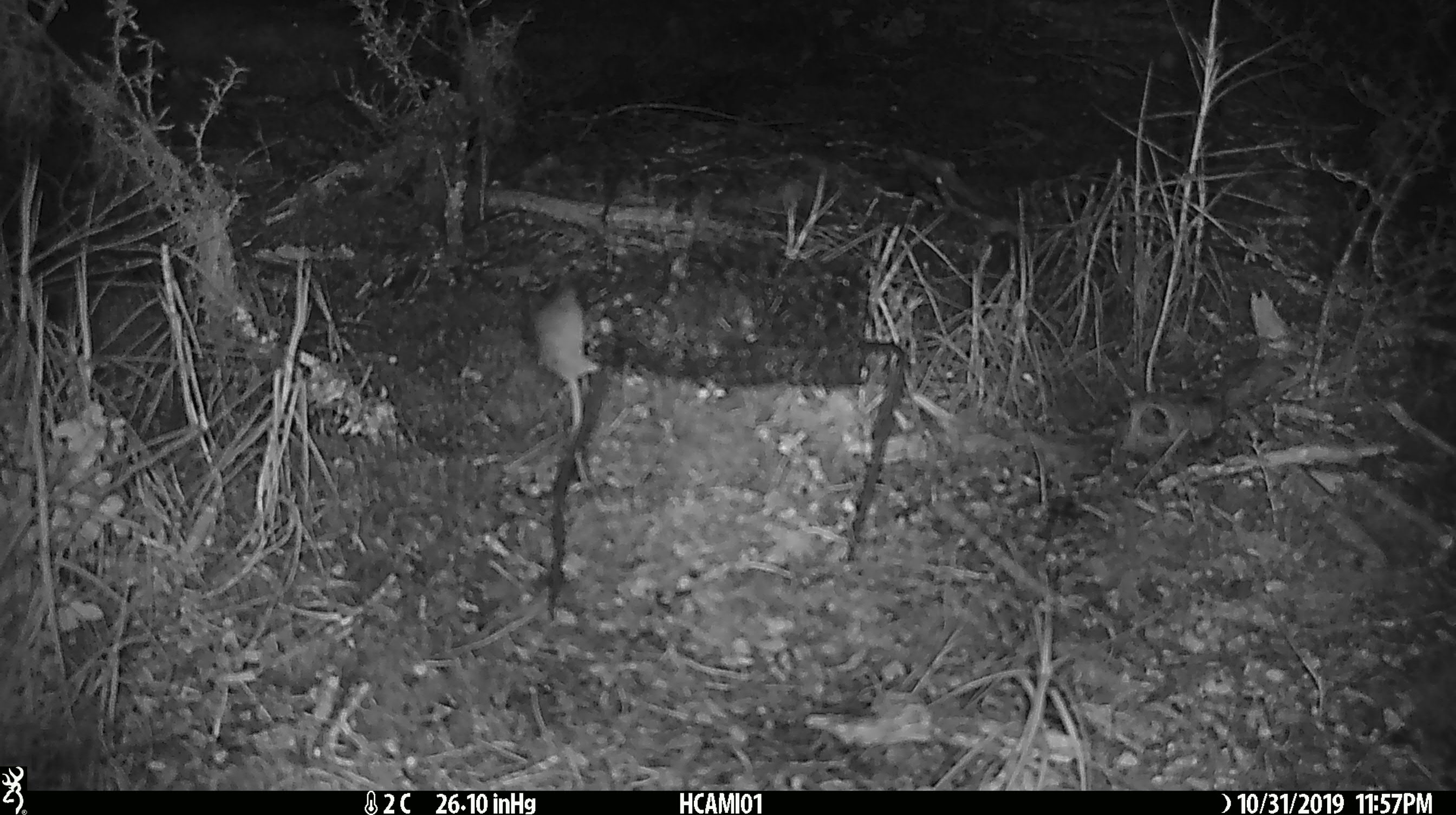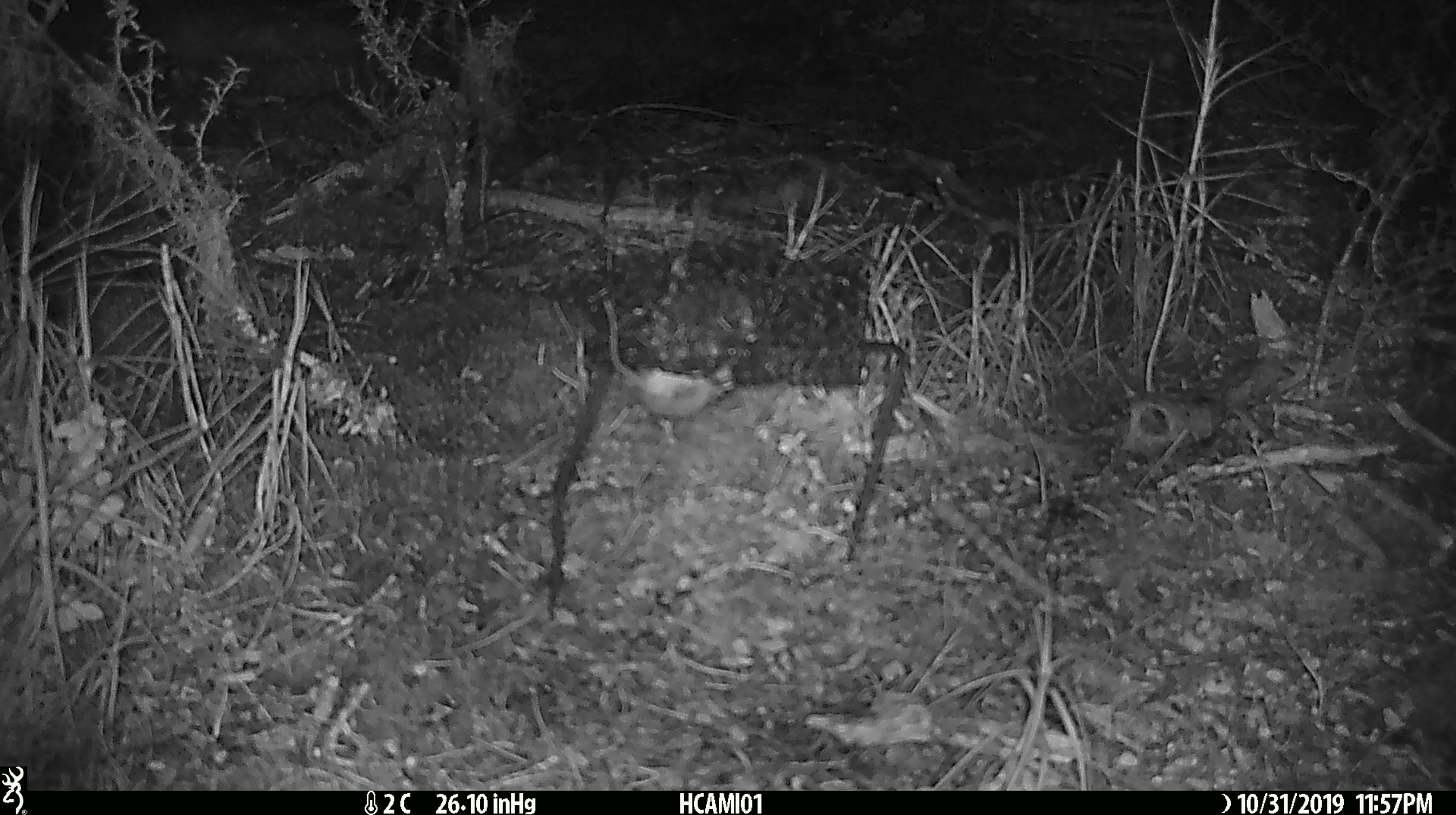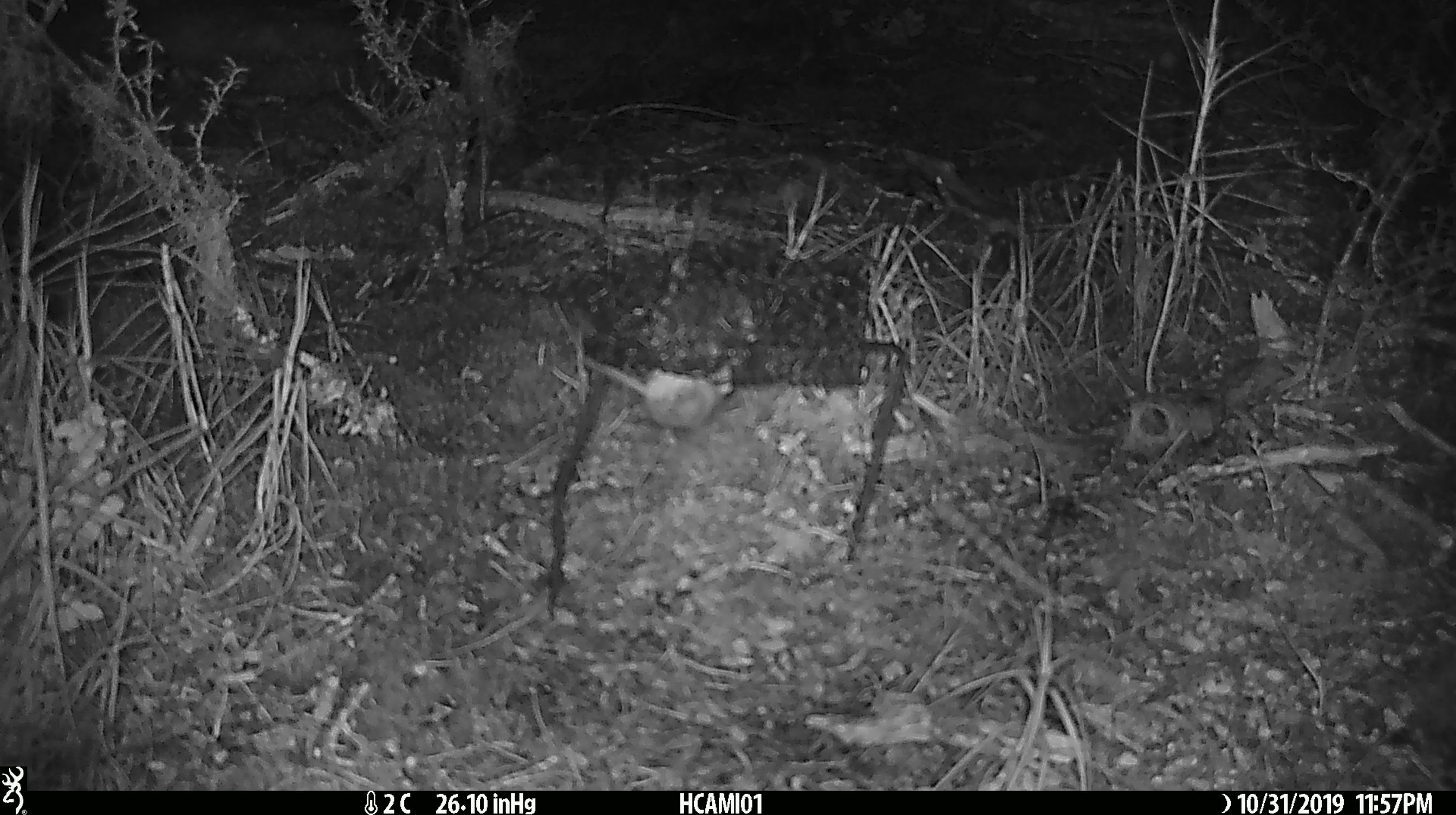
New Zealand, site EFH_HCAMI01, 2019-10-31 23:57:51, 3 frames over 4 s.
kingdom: Animalia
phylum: Chordata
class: Mammalia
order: Rodentia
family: Muridae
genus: Mus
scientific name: Mus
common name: mouse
Mouse (Mus).